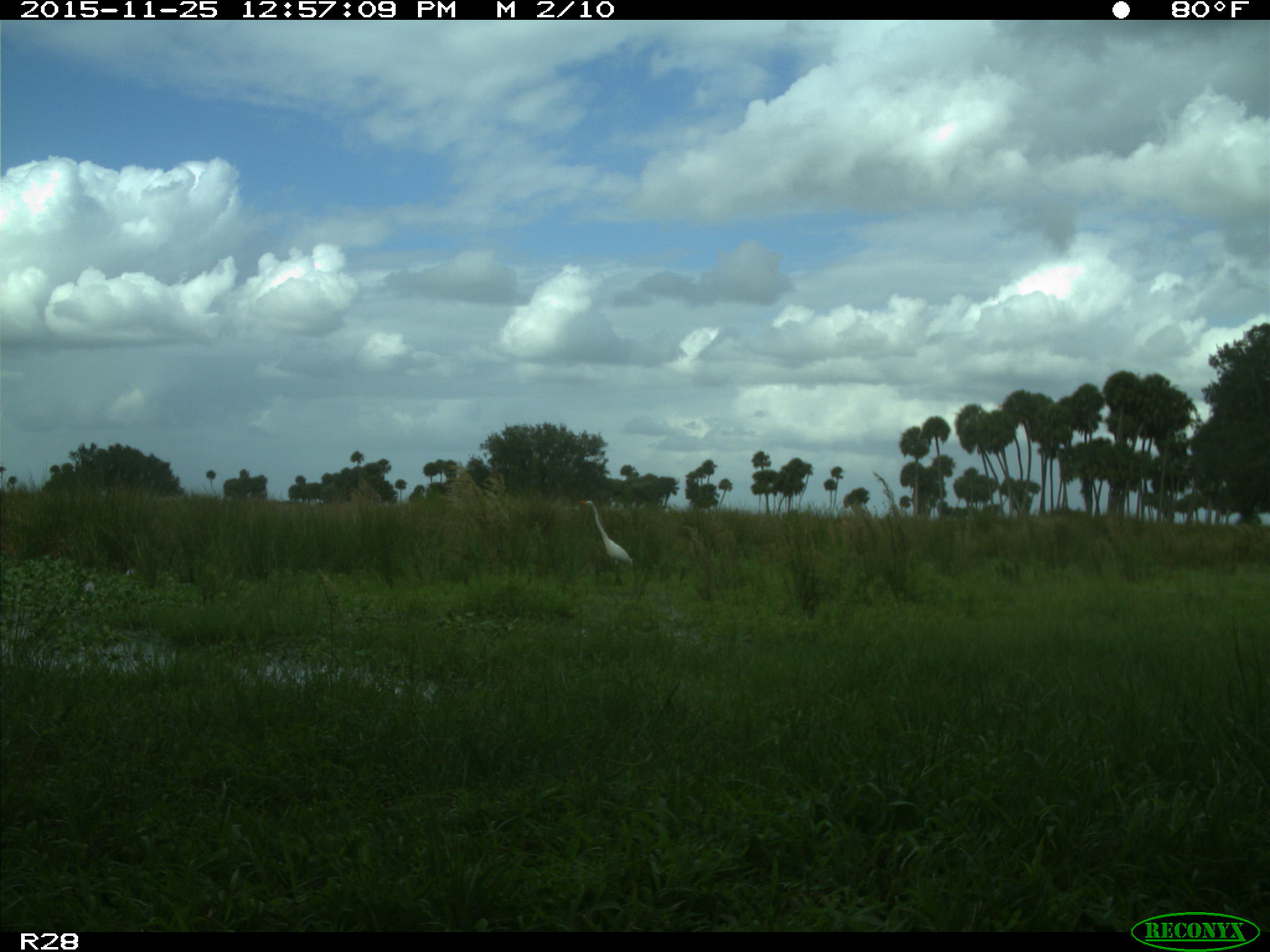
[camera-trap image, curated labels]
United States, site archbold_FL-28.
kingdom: Animalia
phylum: Chordata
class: Aves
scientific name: Aves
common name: birds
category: unidentified bird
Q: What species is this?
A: Unidentified bird (birds) (Aves).